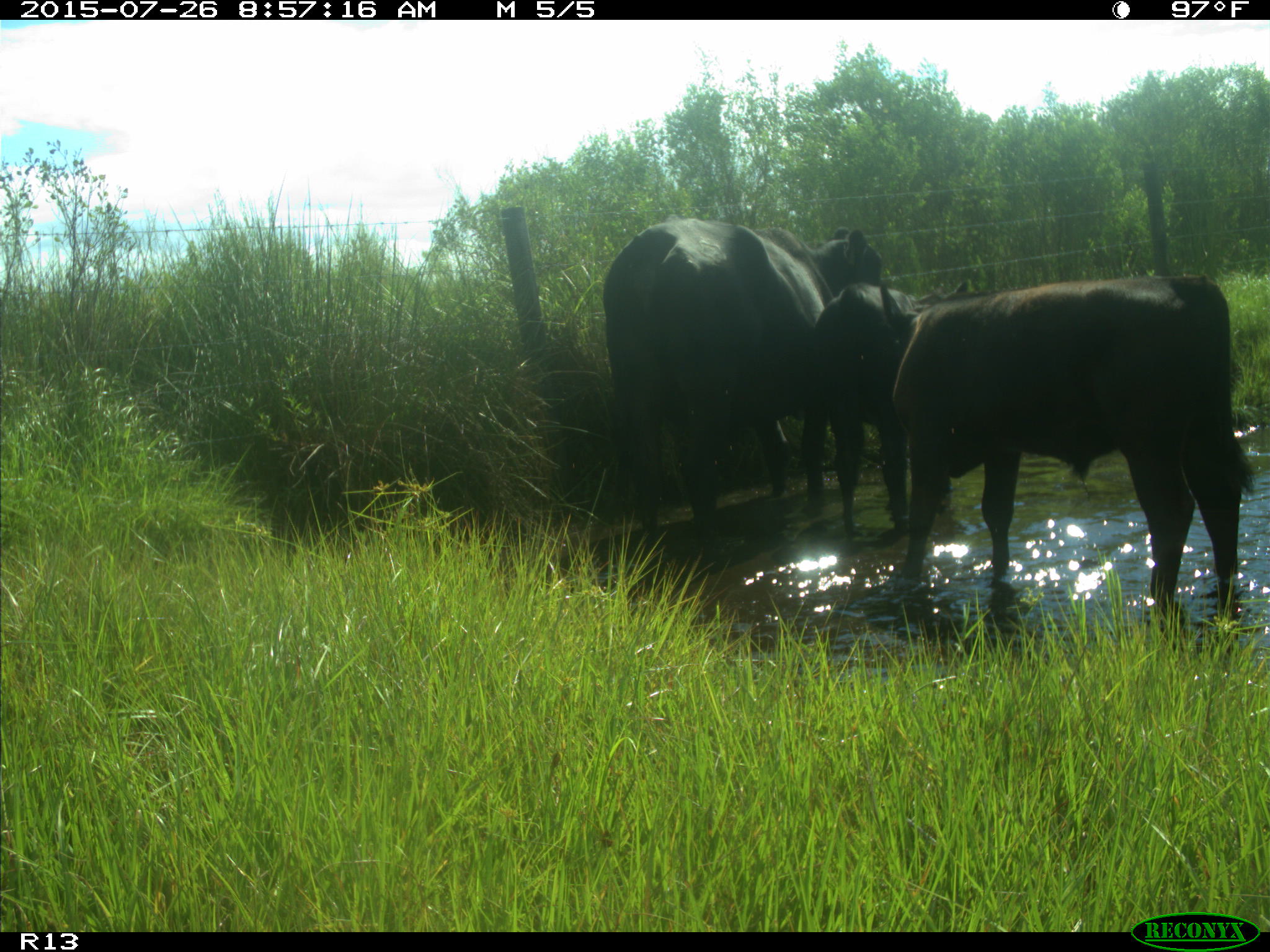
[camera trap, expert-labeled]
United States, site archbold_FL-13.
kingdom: Animalia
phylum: Chordata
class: Mammalia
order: Artiodactyla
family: Bovidae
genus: Bos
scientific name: Bos taurus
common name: domestic cow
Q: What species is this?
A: Bos taurus (domestic cow).